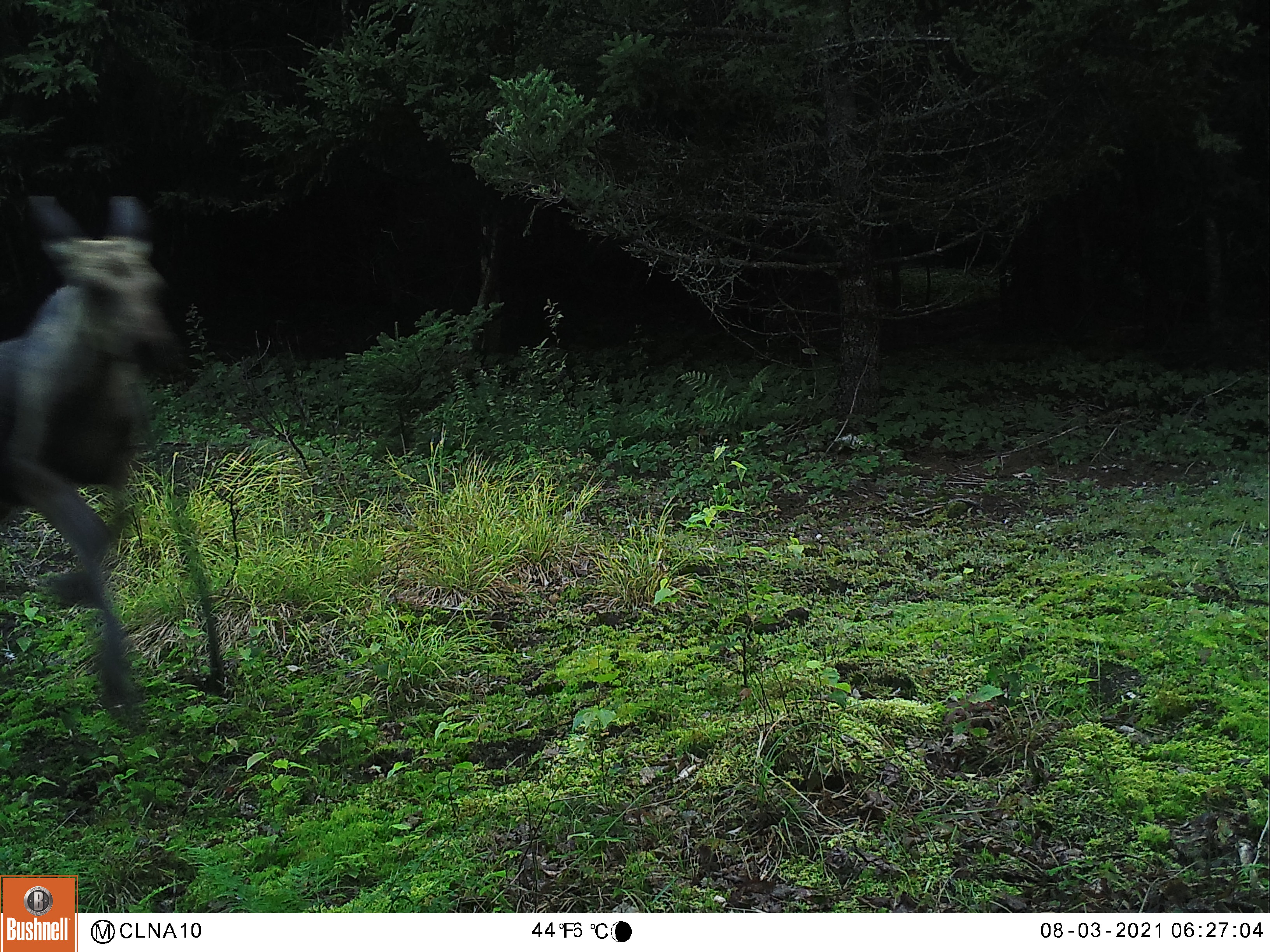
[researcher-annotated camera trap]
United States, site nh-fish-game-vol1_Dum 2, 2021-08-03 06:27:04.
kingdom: Animalia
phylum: Chordata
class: Mammalia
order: Artiodactyla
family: Cervidae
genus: Alces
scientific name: Alces alces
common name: moose